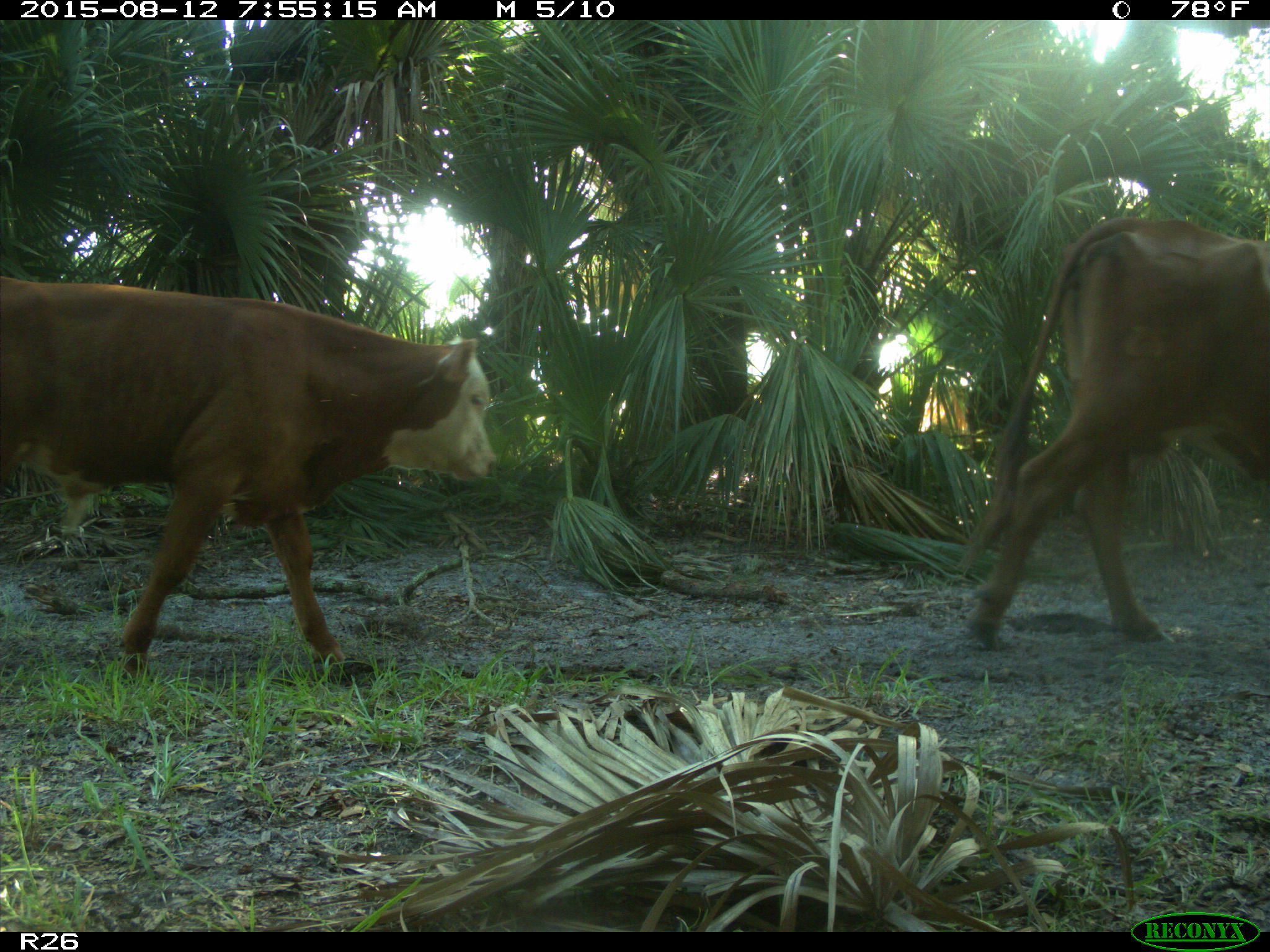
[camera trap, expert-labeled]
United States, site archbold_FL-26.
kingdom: Animalia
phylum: Chordata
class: Mammalia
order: Artiodactyla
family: Bovidae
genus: Bos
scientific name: Bos taurus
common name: domestic cow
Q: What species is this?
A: Bos taurus (domestic cow).